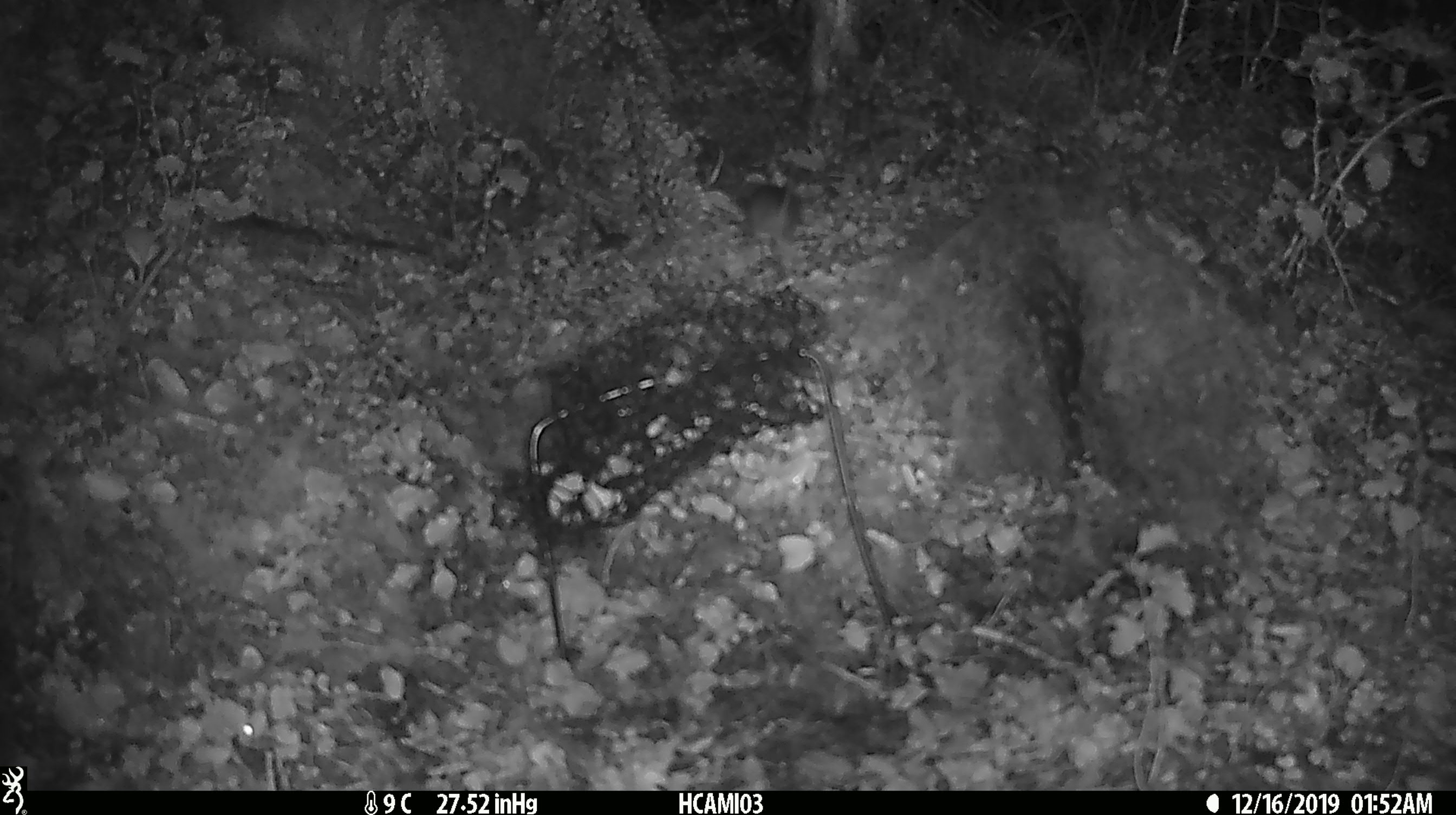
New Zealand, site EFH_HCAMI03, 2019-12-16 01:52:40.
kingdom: Animalia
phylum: Chordata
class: Mammalia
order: Rodentia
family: Muridae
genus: Mus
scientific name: Mus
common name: mouse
Mouse (Mus).